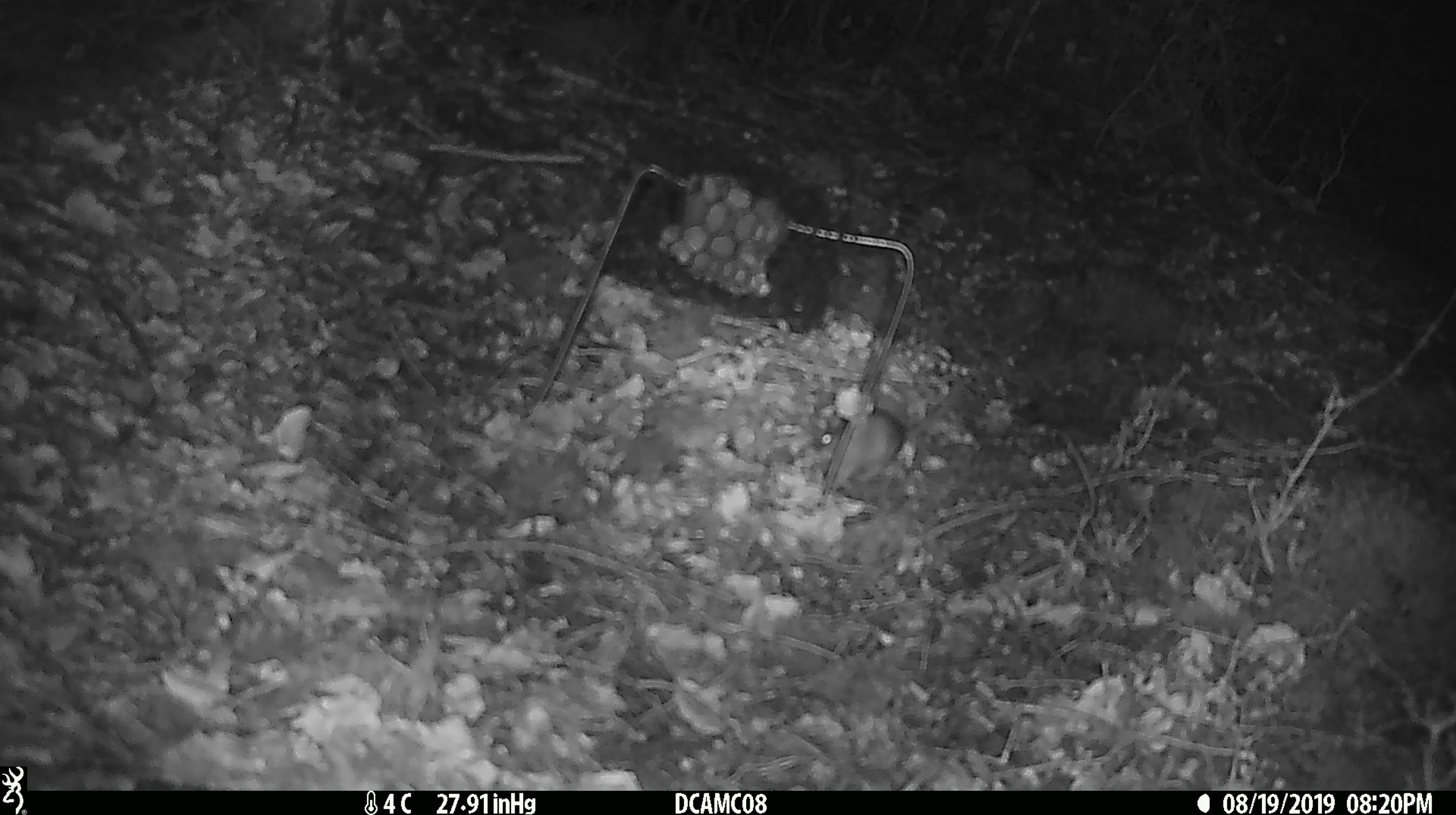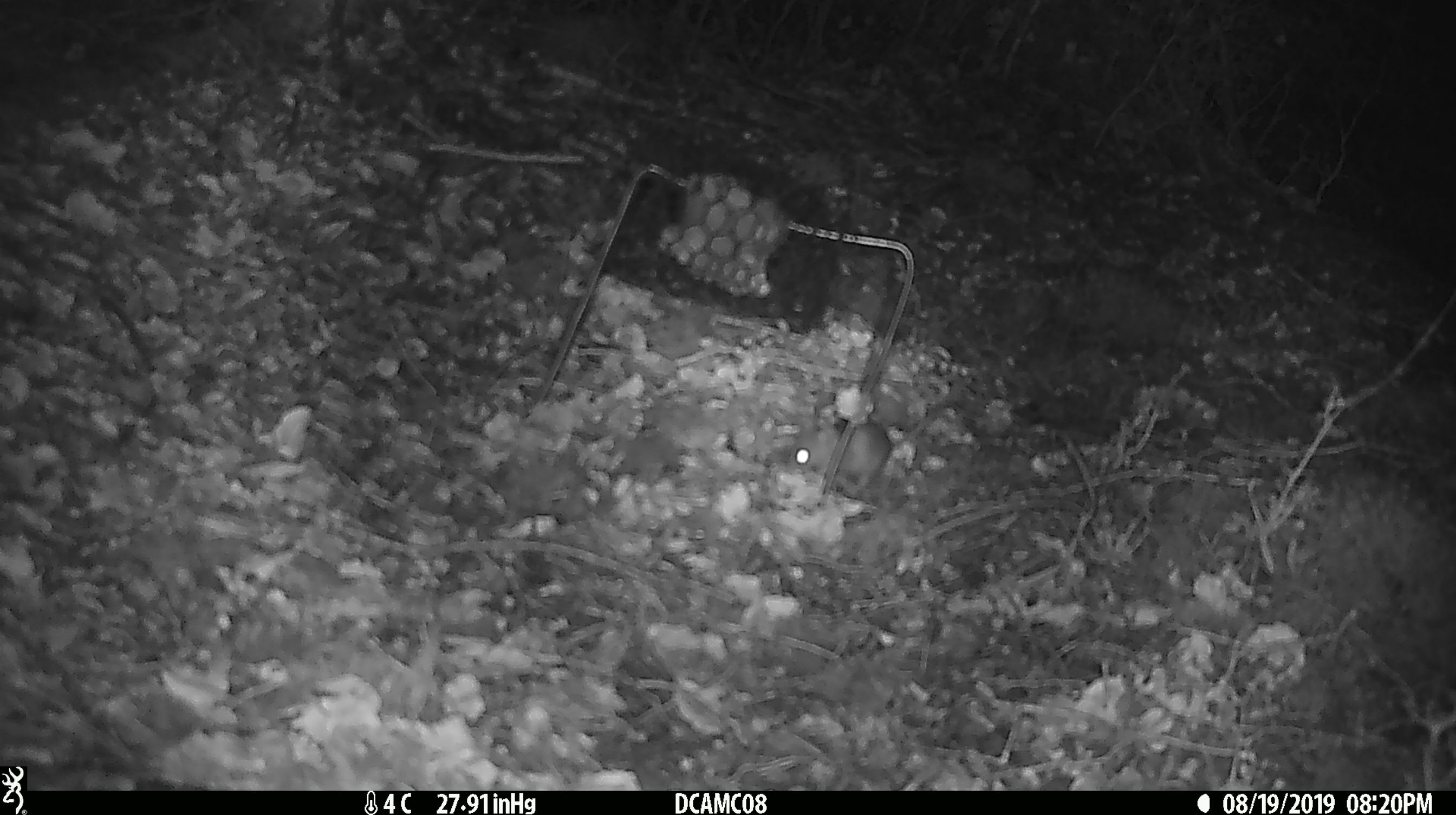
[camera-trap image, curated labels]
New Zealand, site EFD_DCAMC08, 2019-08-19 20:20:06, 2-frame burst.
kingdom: Animalia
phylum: Chordata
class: Mammalia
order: Rodentia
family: Muridae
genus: Mus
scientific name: Mus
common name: mouse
Mouse (Mus).